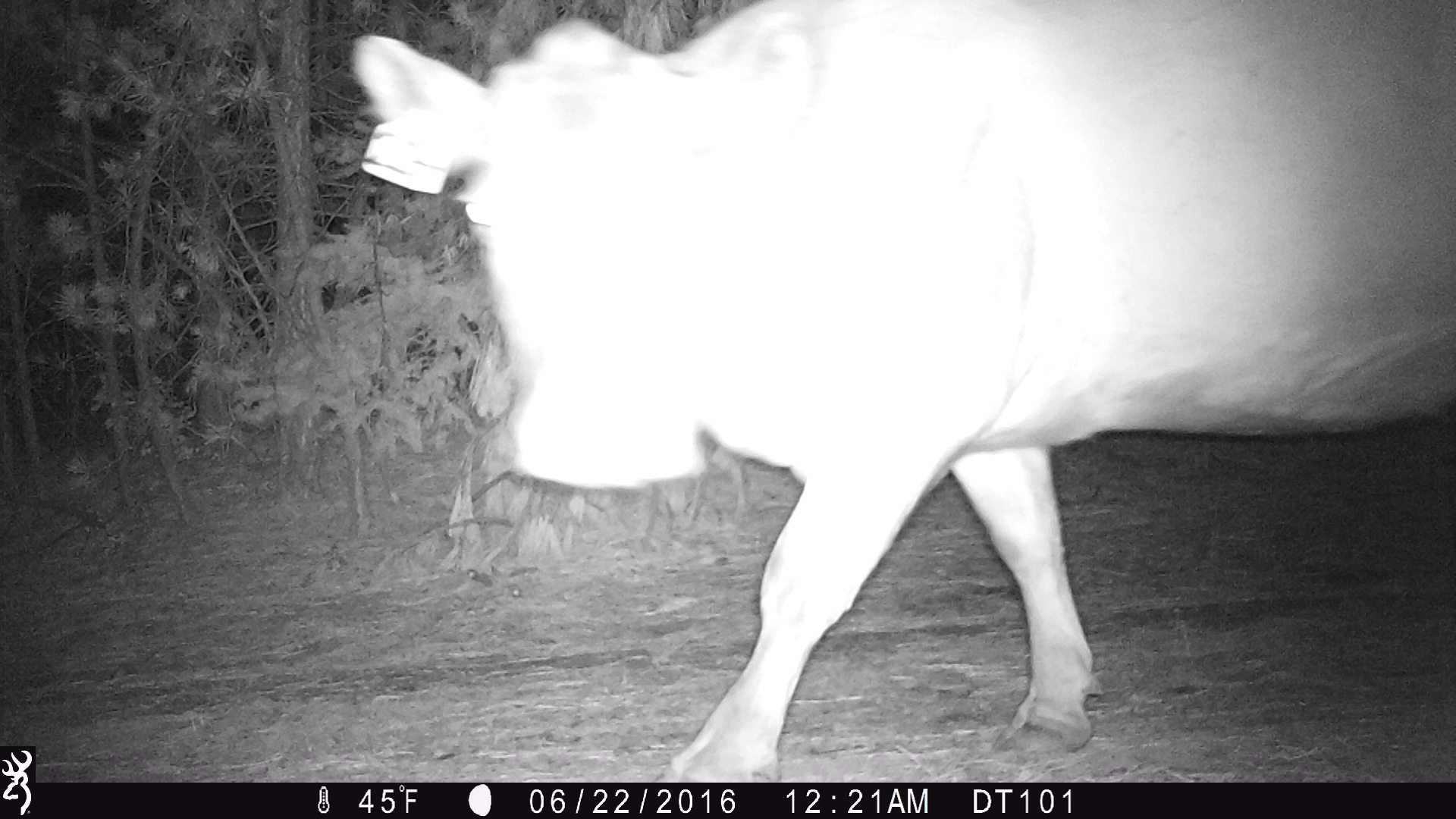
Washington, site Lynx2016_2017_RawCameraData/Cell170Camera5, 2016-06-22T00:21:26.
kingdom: Animalia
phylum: Chordata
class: Mammalia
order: Artiodactyla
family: Bovidae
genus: Bos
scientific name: Bos taurus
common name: domestic cattle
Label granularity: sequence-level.